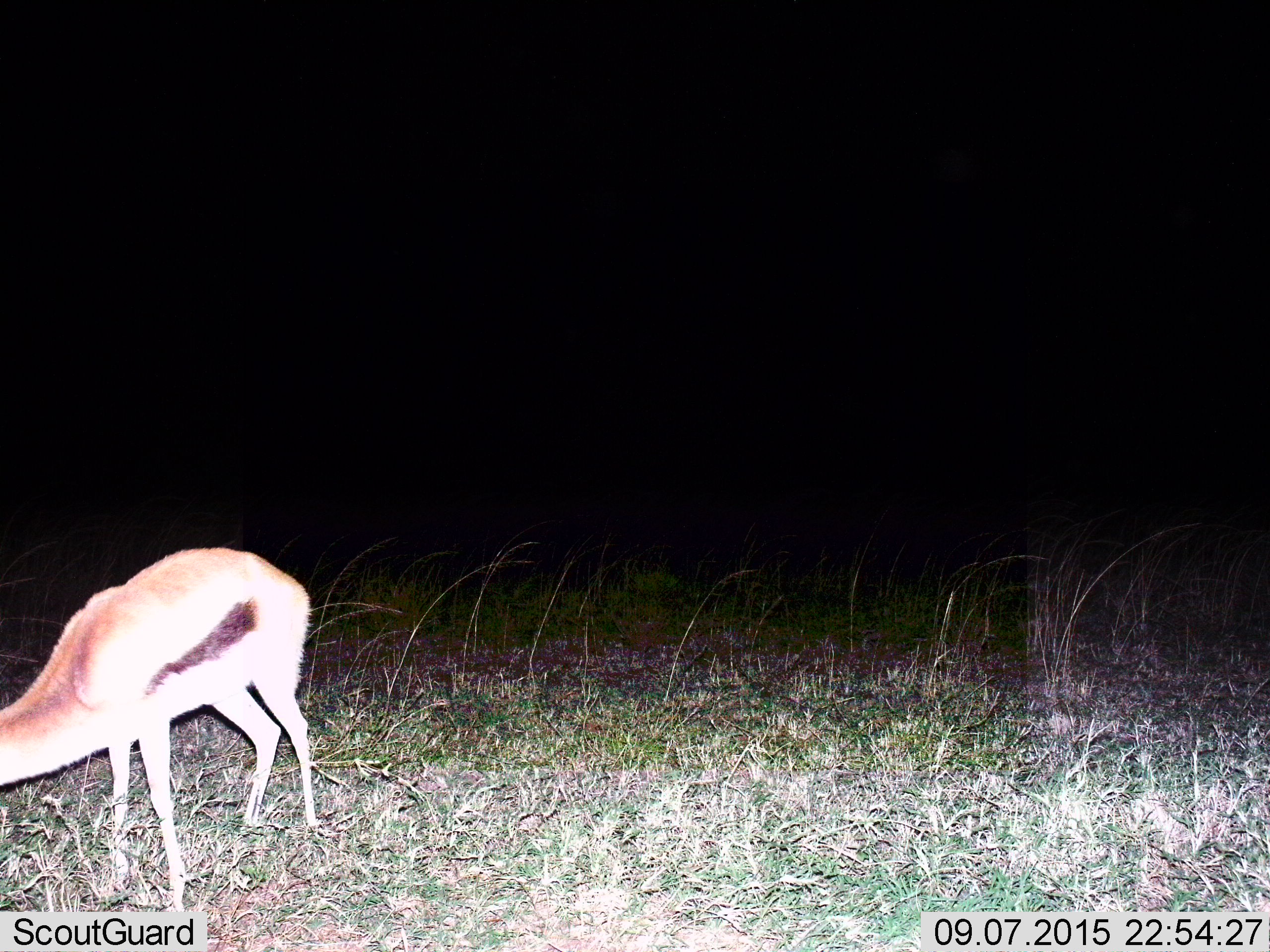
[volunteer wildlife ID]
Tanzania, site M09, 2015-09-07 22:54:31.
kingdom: Animalia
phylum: Chordata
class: Mammalia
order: Artiodactyla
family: Bovidae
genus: Eudorcas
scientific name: Eudorcas thomsonii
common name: thomson's gazelle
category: gazellethomsons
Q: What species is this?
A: Gazellethomsons (thomson's gazelle) (Eudorcas thomsonii).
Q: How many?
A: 1.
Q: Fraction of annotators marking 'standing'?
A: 86%.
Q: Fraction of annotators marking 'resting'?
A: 0%.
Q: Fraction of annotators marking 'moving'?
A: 0%.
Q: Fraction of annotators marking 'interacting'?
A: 0%.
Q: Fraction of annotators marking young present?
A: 14%.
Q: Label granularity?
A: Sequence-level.